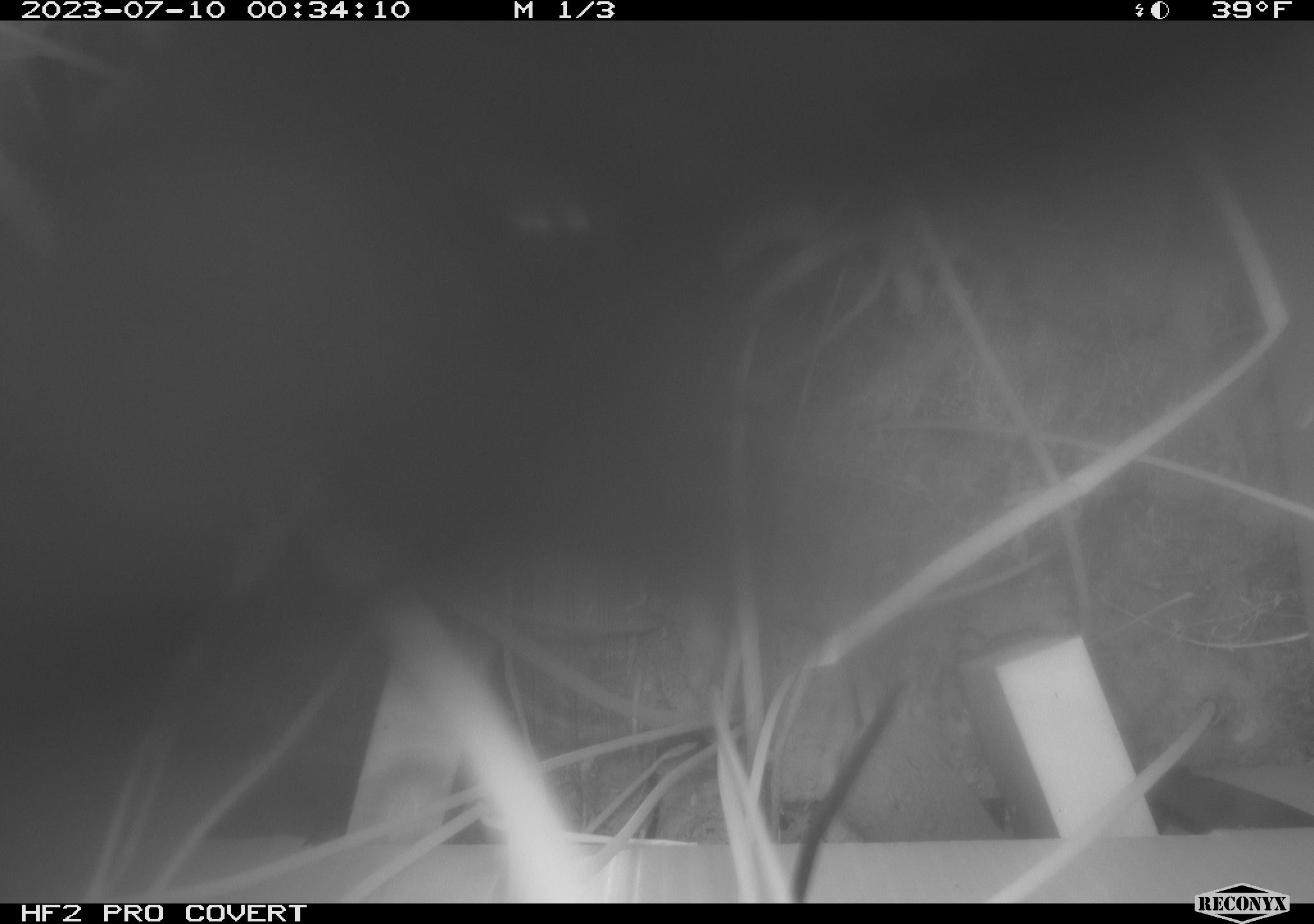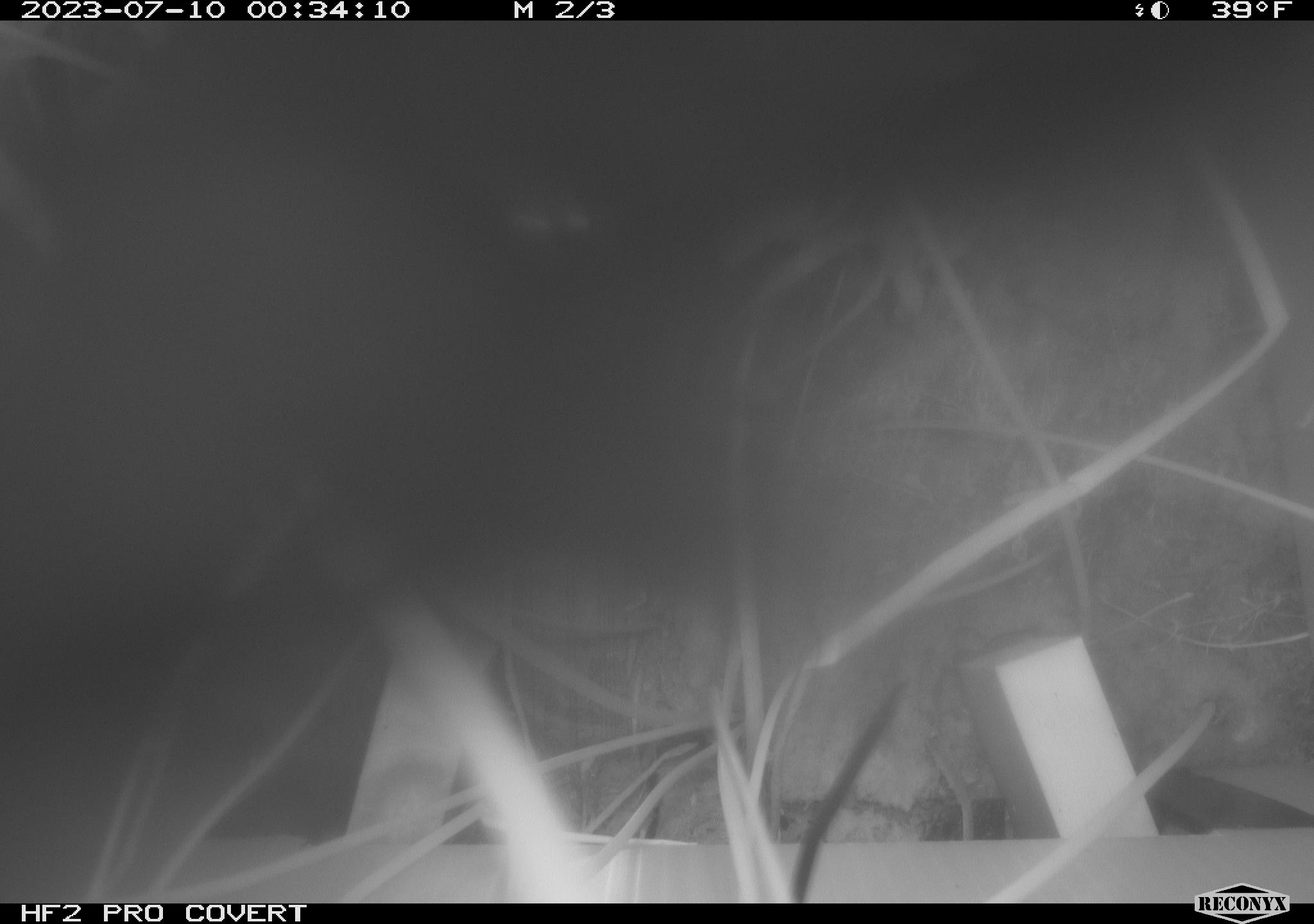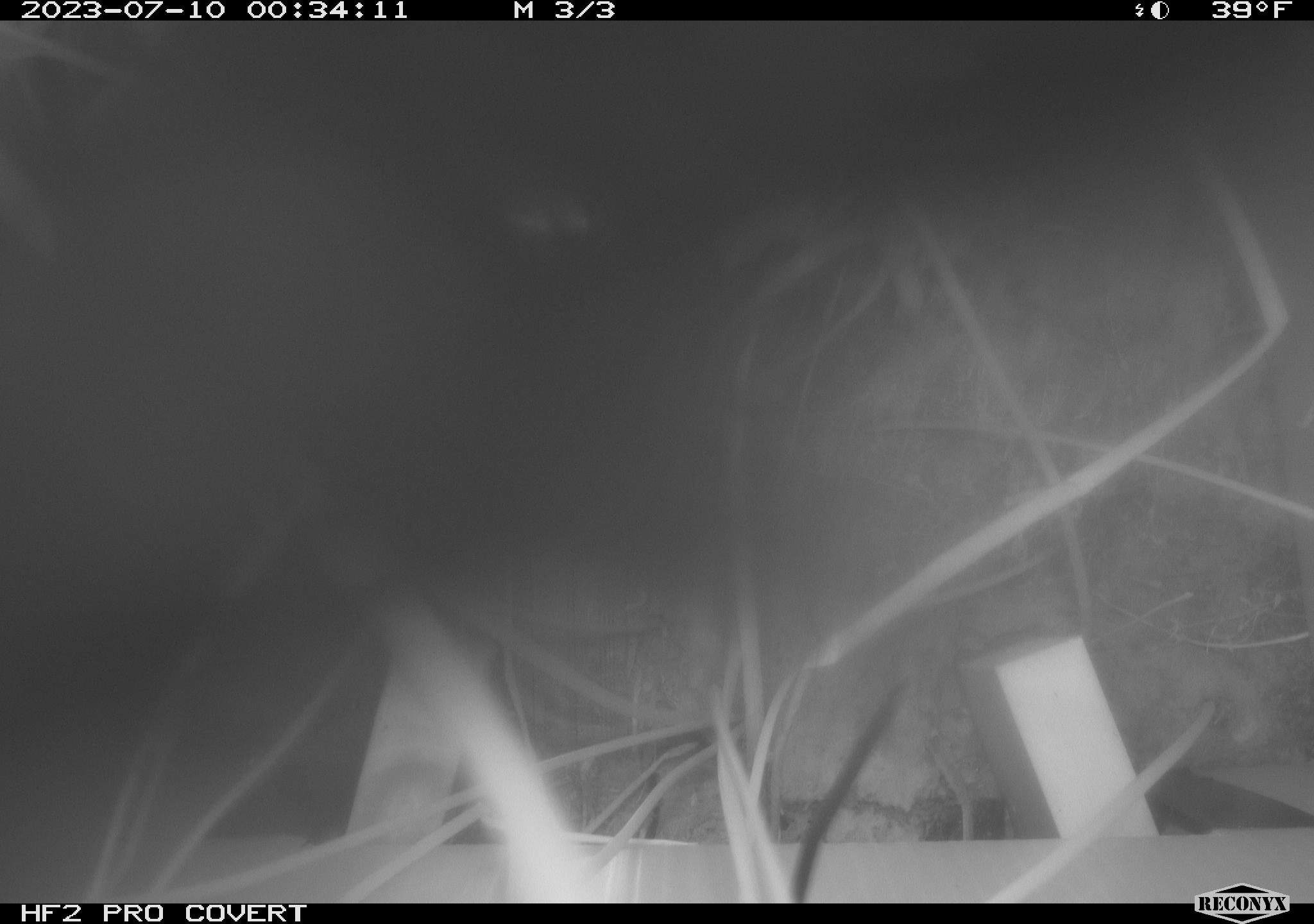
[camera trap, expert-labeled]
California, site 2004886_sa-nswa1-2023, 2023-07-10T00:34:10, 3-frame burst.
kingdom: Animalia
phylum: Chordata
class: Mammalia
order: Rodentia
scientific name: Rodentia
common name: rodent